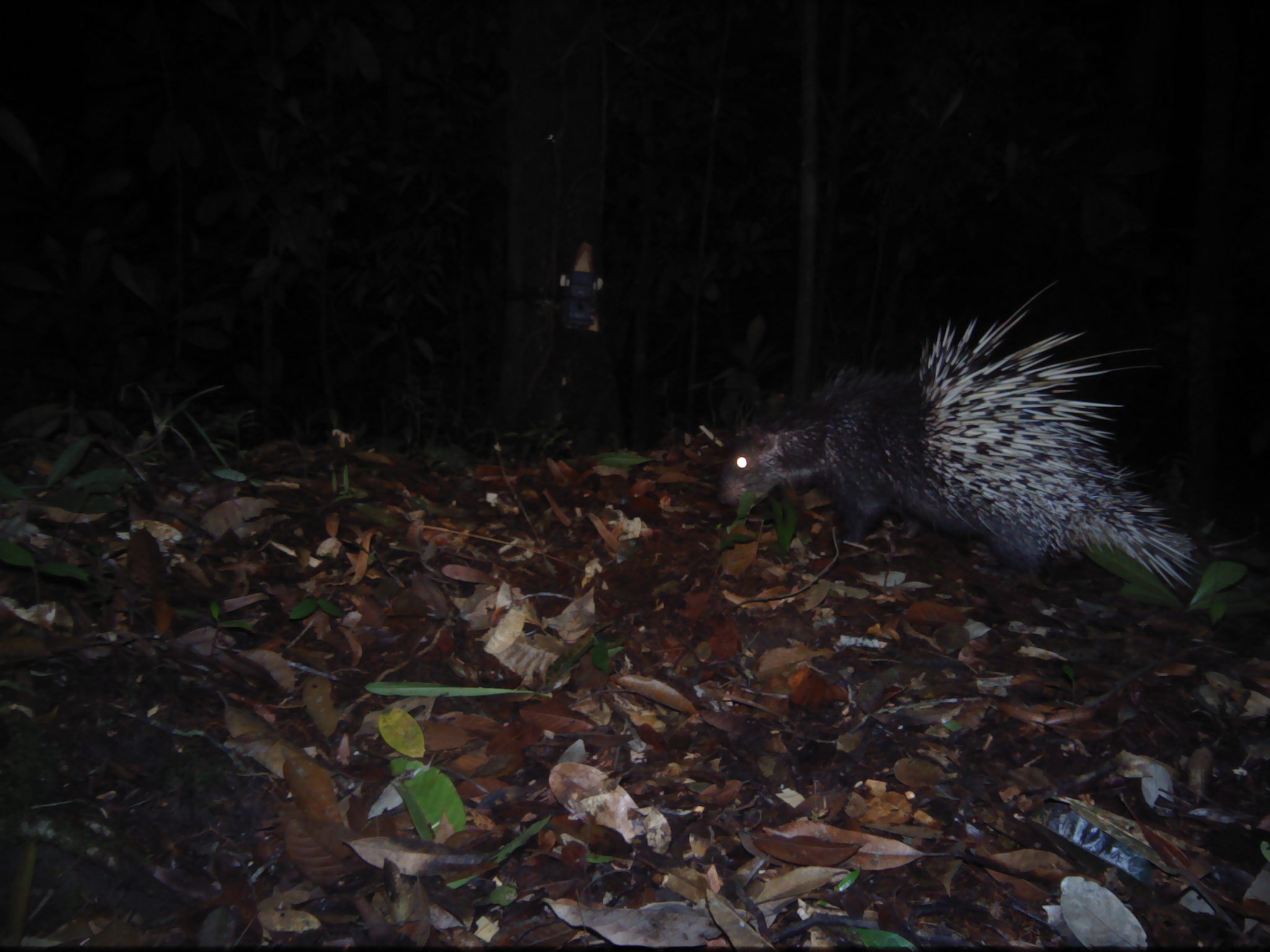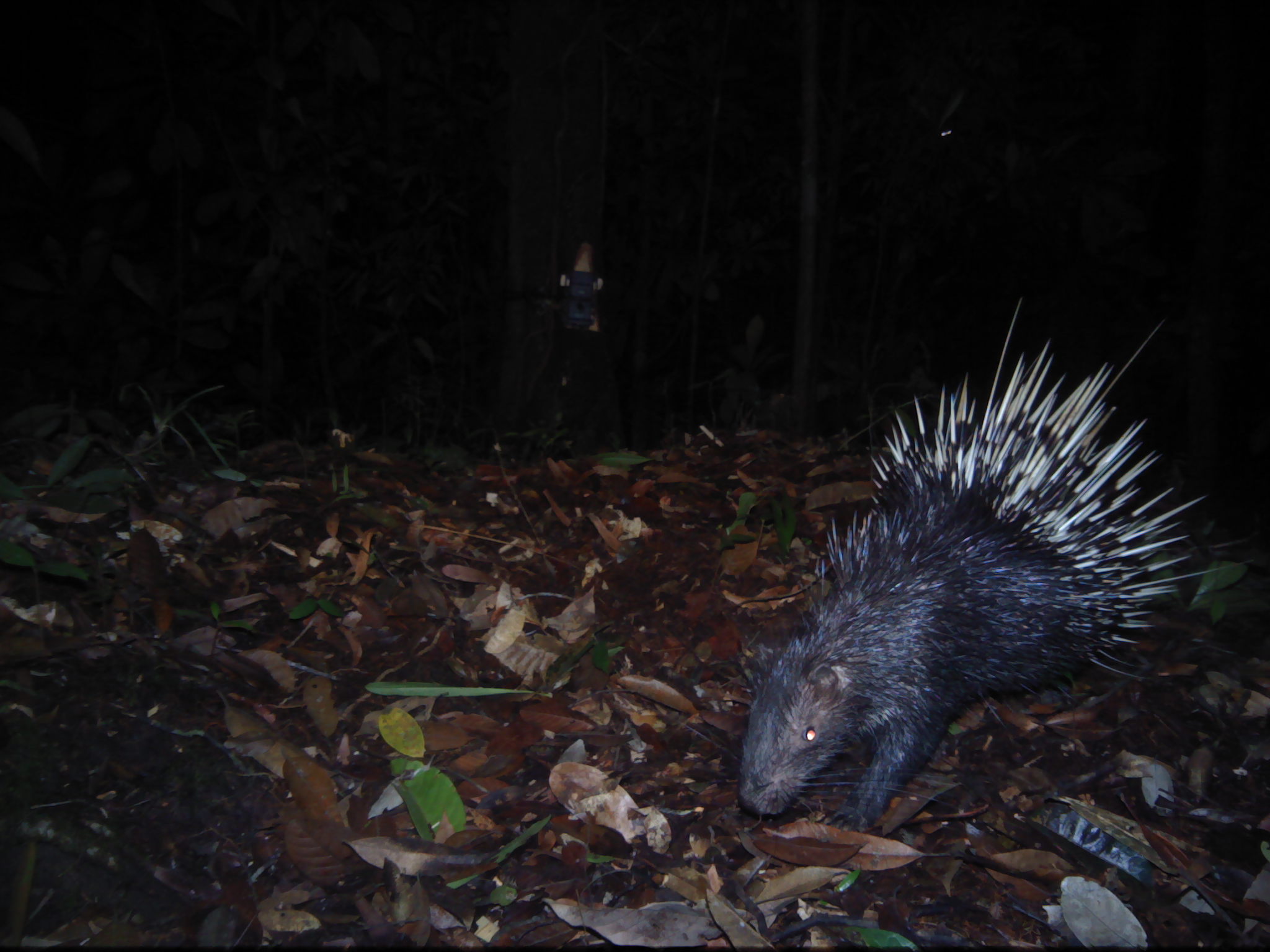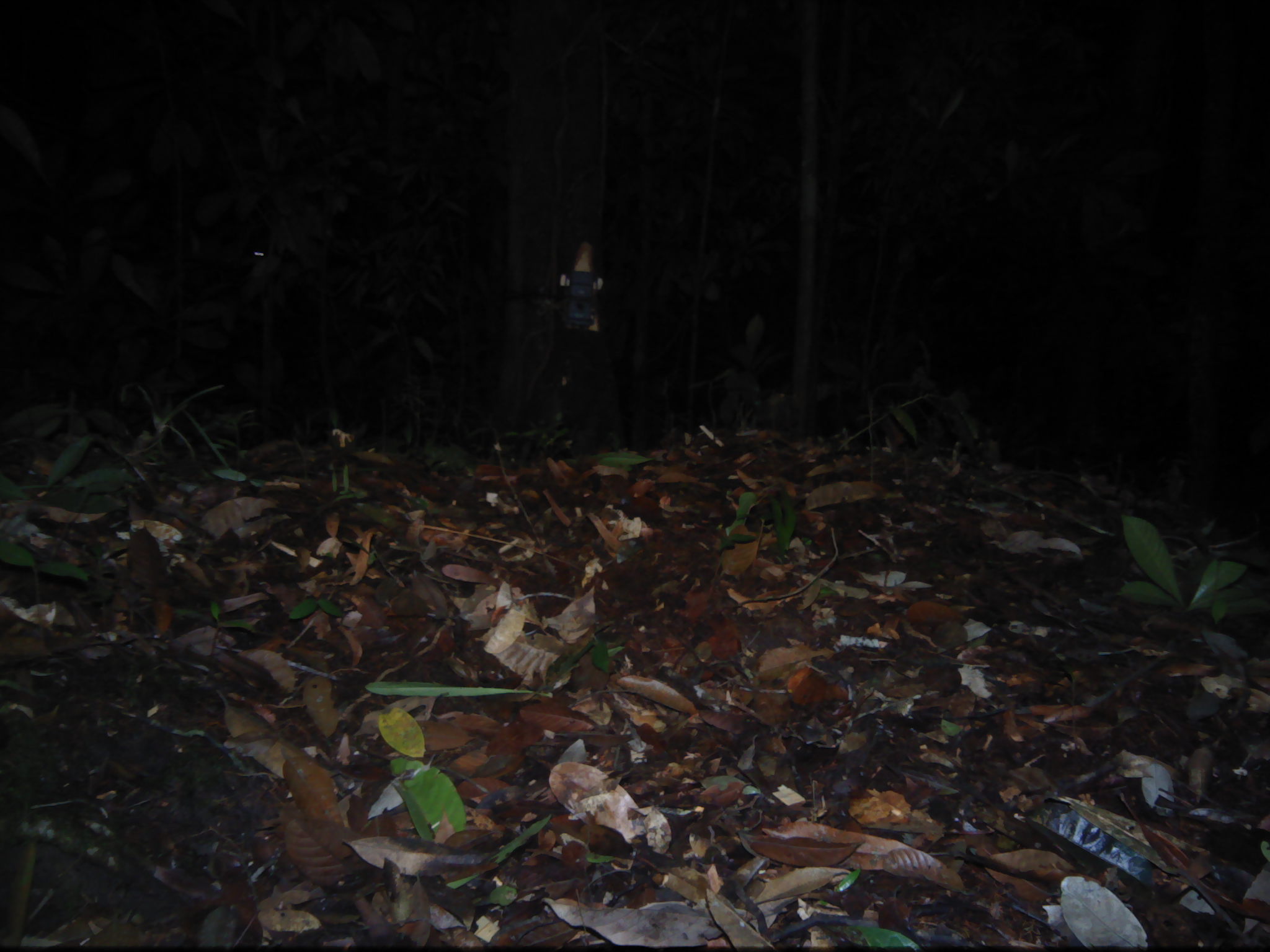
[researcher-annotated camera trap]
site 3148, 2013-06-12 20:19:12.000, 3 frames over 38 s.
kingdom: Animalia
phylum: Chordata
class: Mammalia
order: Rodentia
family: Hystricidae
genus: Hystrix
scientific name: Hystrix brachyura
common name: east asian porcupine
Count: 1.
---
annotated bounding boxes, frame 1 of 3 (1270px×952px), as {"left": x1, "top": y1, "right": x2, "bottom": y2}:
hystrix brachyura: {"left": 712, "top": 280, "right": 1212, "bottom": 619}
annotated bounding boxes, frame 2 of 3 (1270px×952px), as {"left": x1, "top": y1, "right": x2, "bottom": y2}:
hystrix brachyura: {"left": 681, "top": 293, "right": 1216, "bottom": 840}